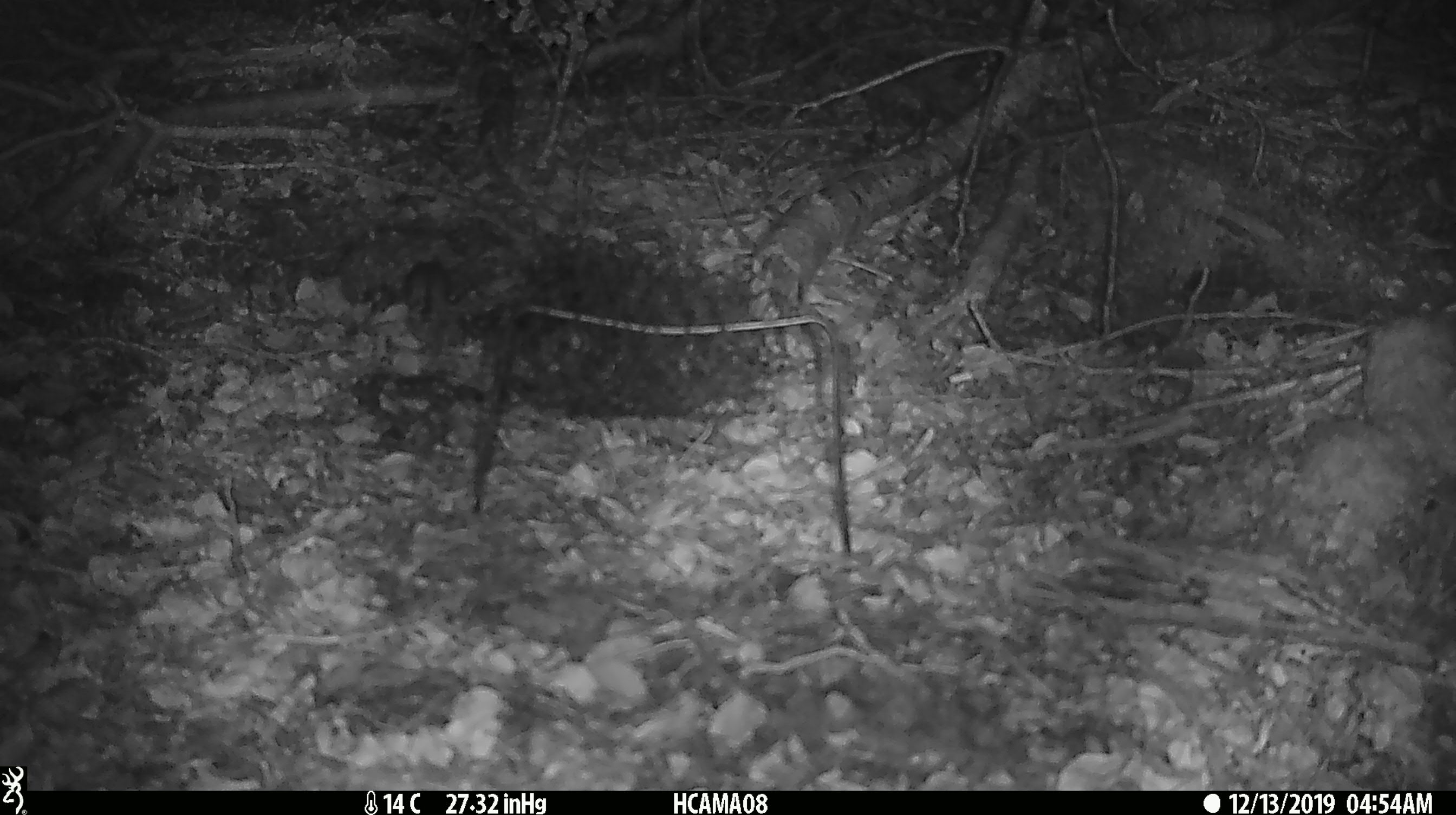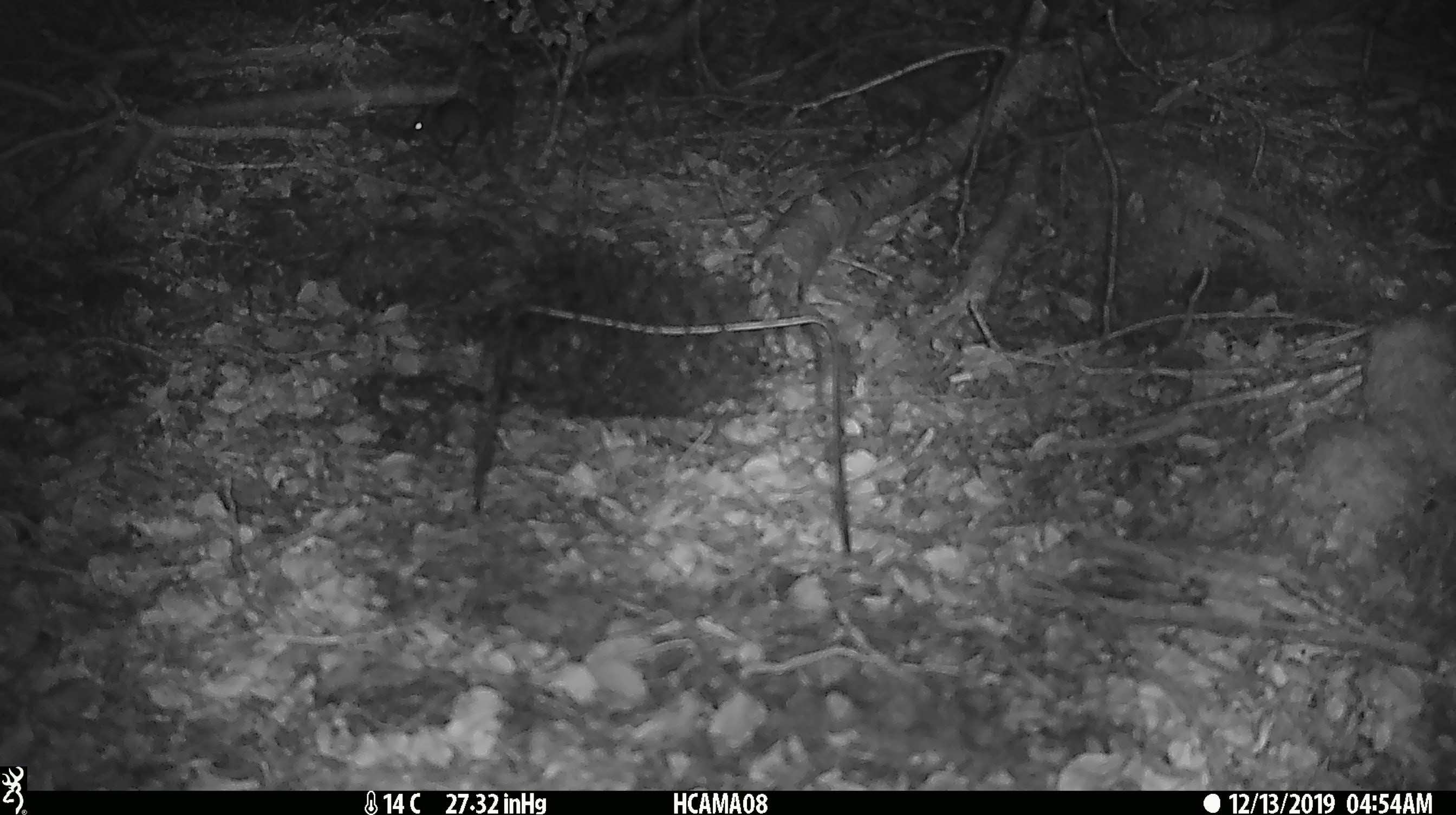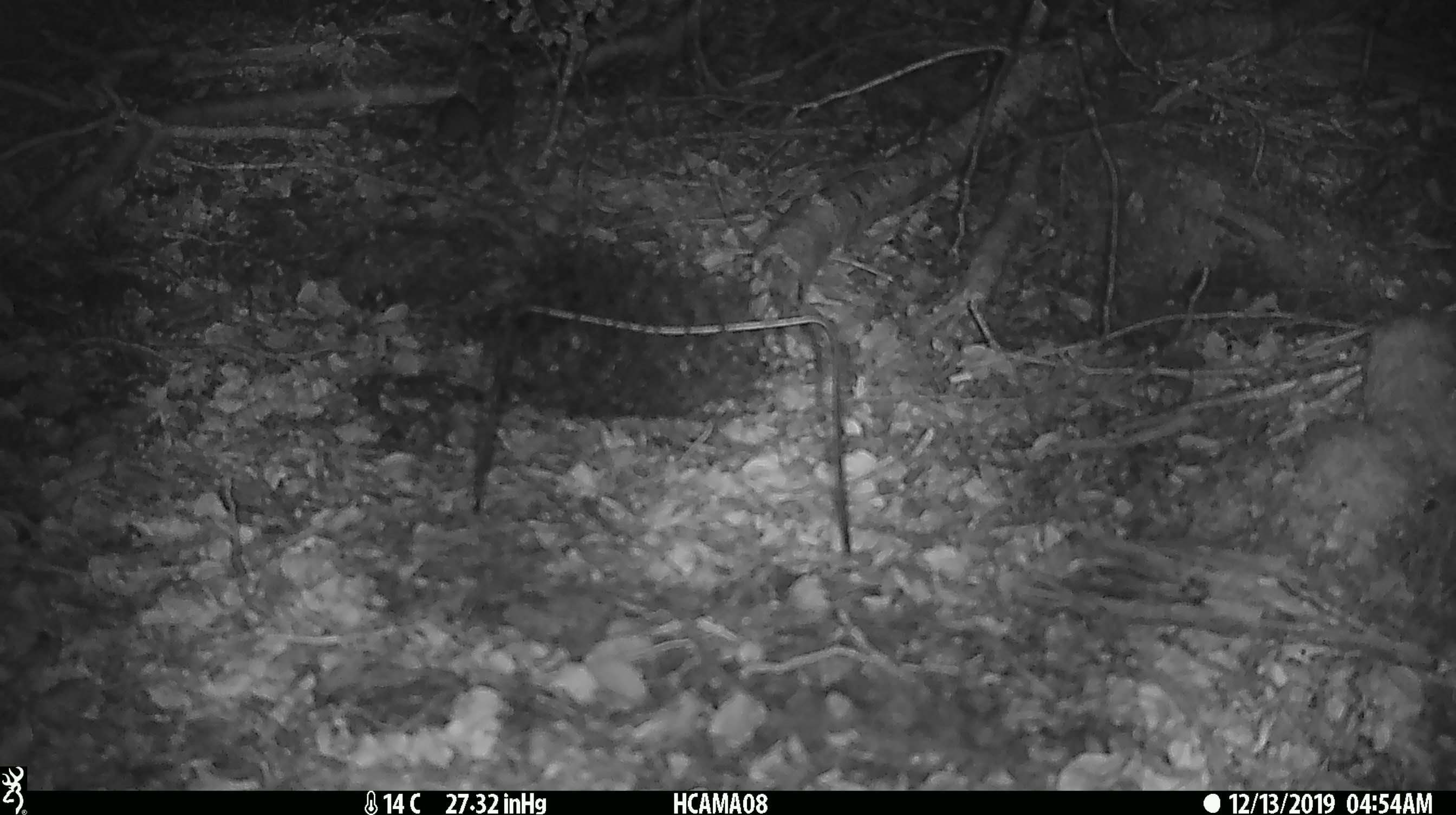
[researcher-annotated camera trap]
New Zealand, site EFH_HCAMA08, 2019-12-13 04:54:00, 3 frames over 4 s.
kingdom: Animalia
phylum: Chordata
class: Mammalia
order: Rodentia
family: Muridae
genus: Mus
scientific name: Mus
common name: mouse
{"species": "mouse (Mus)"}